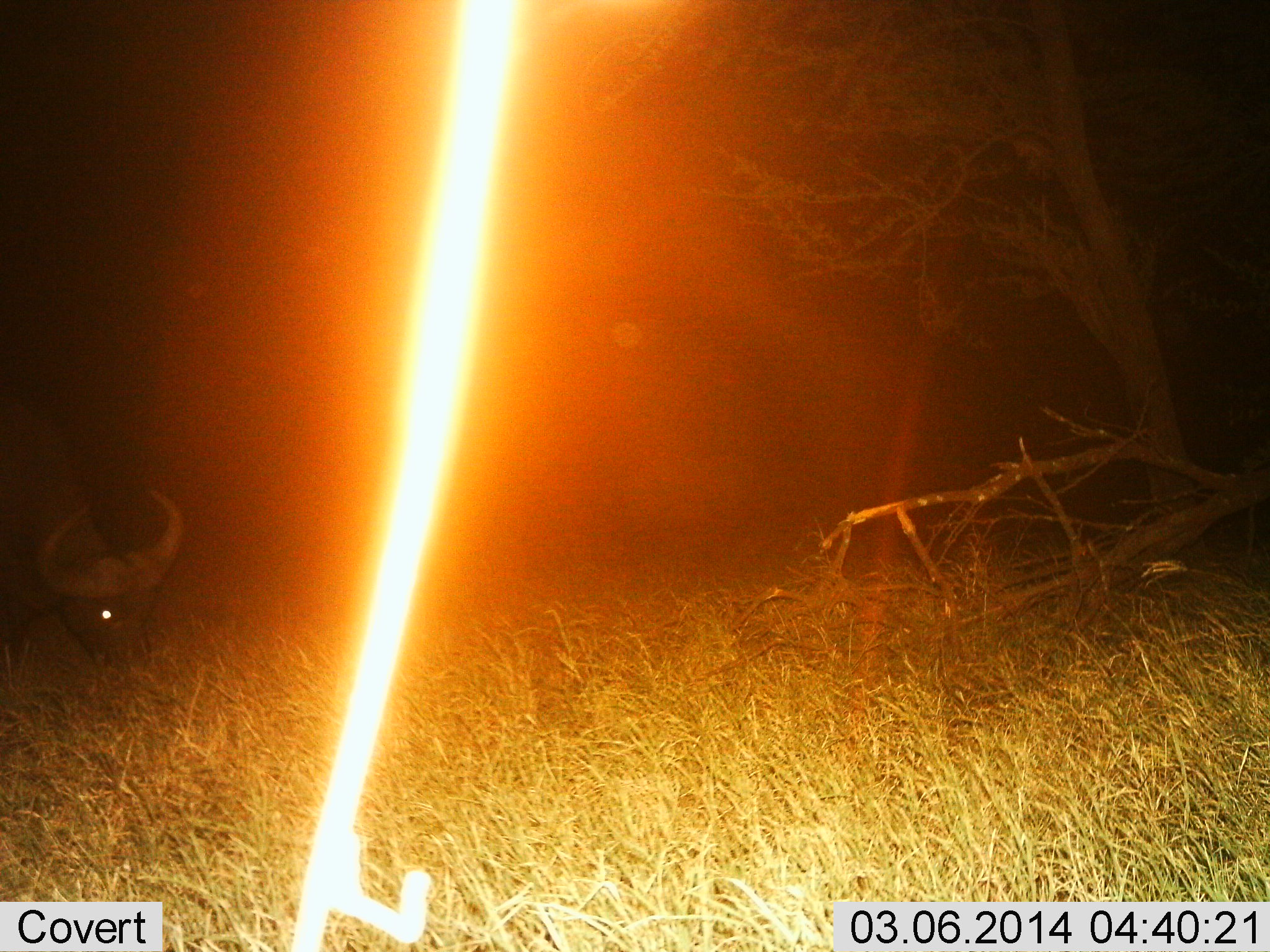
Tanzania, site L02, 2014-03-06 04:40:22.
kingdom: Animalia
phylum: Chordata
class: Mammalia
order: Artiodactyla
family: Bovidae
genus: Syncerus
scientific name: Syncerus caffer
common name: cape buffalo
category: buffalo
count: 1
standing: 10%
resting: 0%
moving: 0%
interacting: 0%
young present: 0%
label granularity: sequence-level